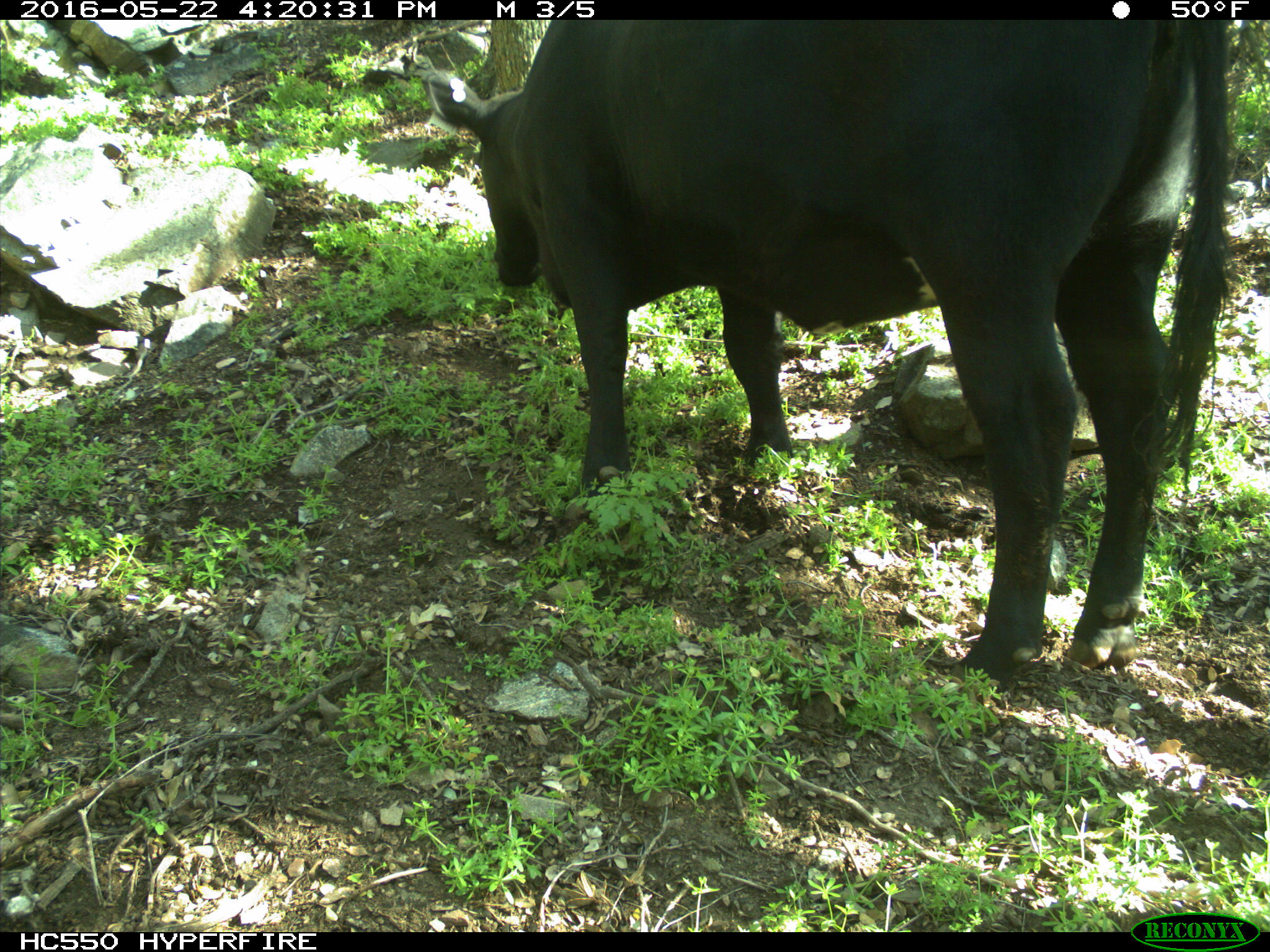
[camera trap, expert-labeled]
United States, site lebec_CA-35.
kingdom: Animalia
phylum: Chordata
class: Mammalia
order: Artiodactyla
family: Bovidae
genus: Bos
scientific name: Bos taurus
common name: domestic cow